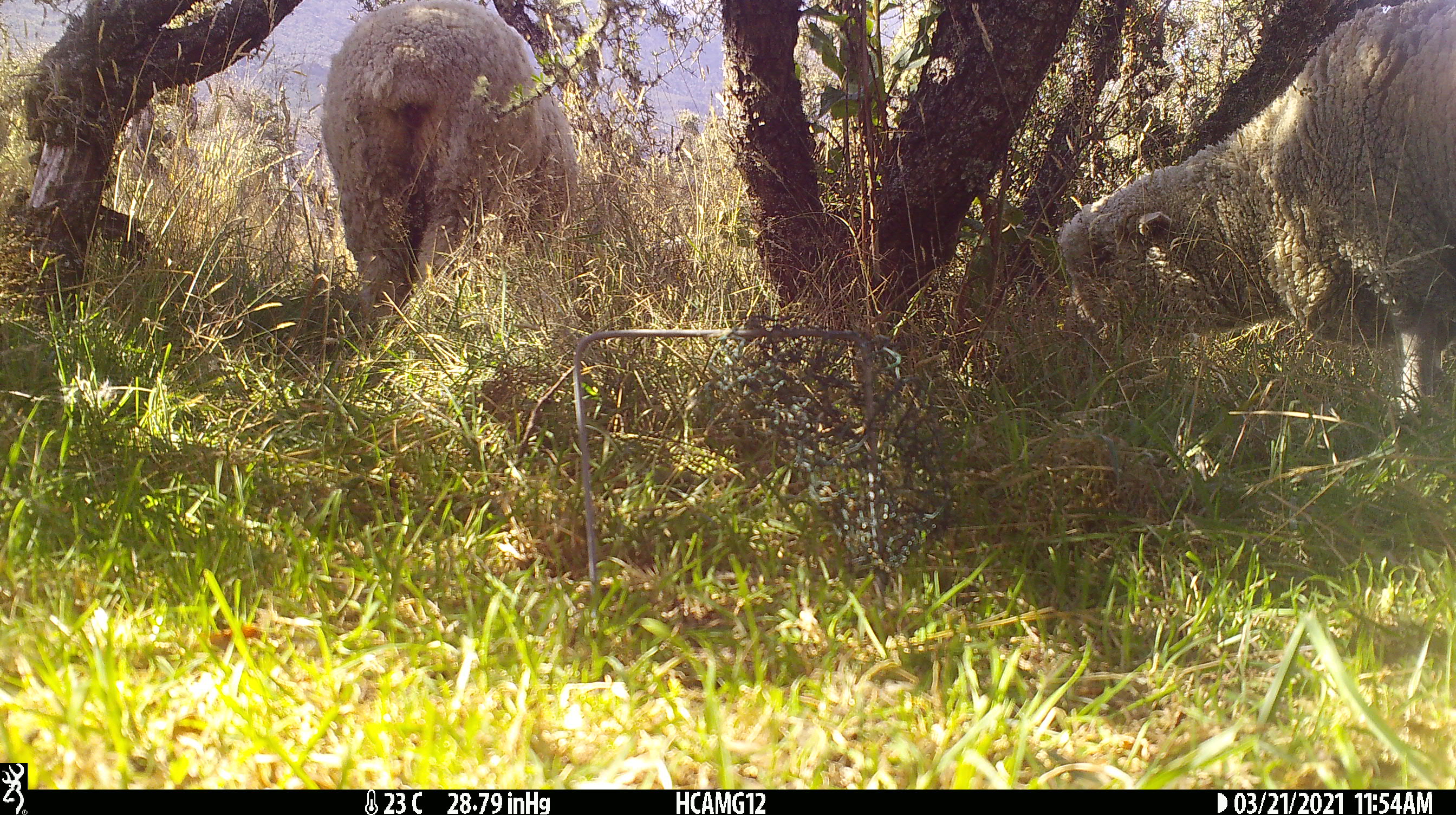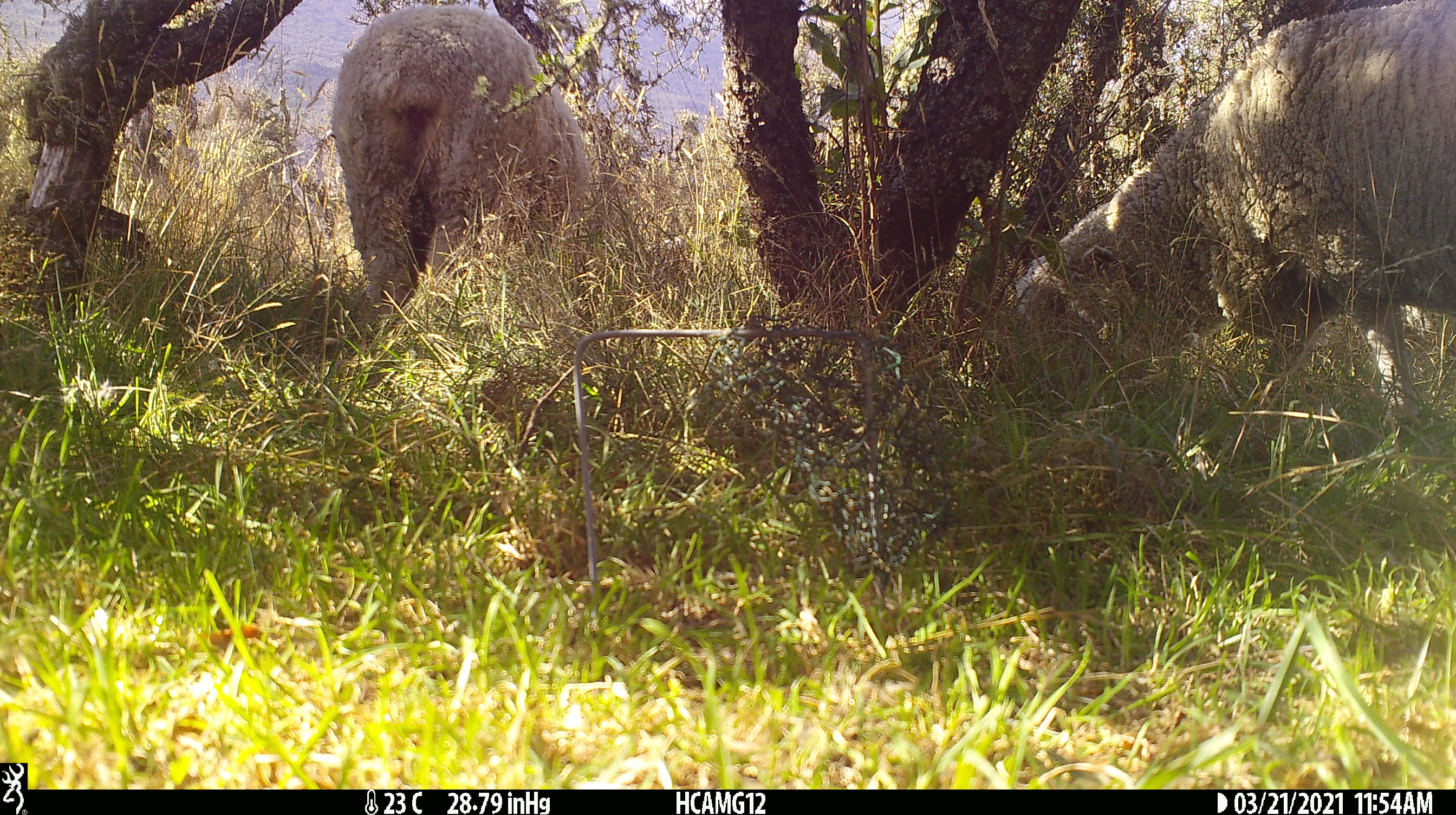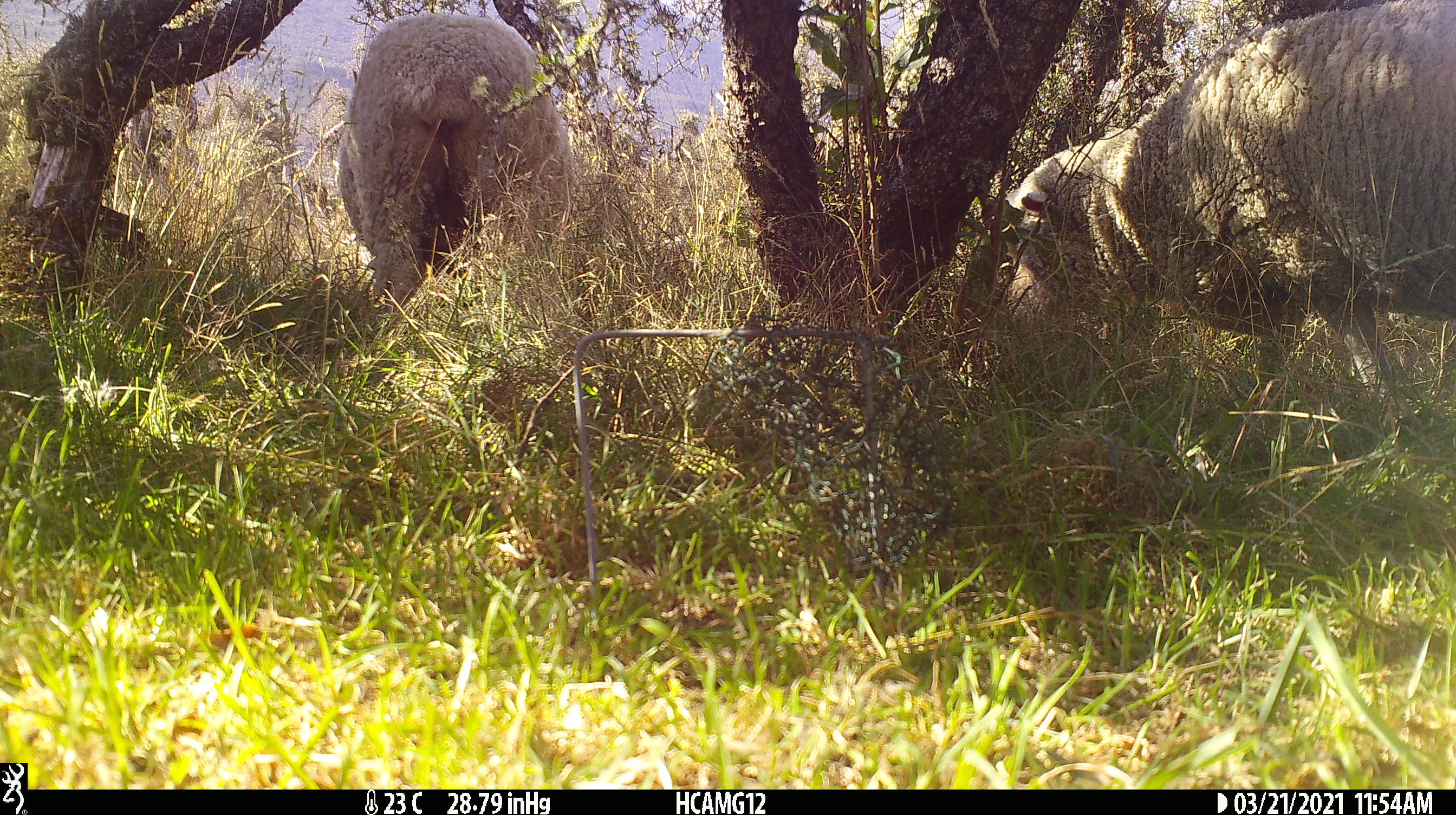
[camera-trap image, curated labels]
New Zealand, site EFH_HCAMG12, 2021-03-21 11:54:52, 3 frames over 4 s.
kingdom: Animalia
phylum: Chordata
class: Mammalia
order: Artiodactyla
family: Bovidae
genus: Ovis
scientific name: Ovis aries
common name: domestic sheep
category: sheep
Sheep (domestic sheep) (Ovis aries).